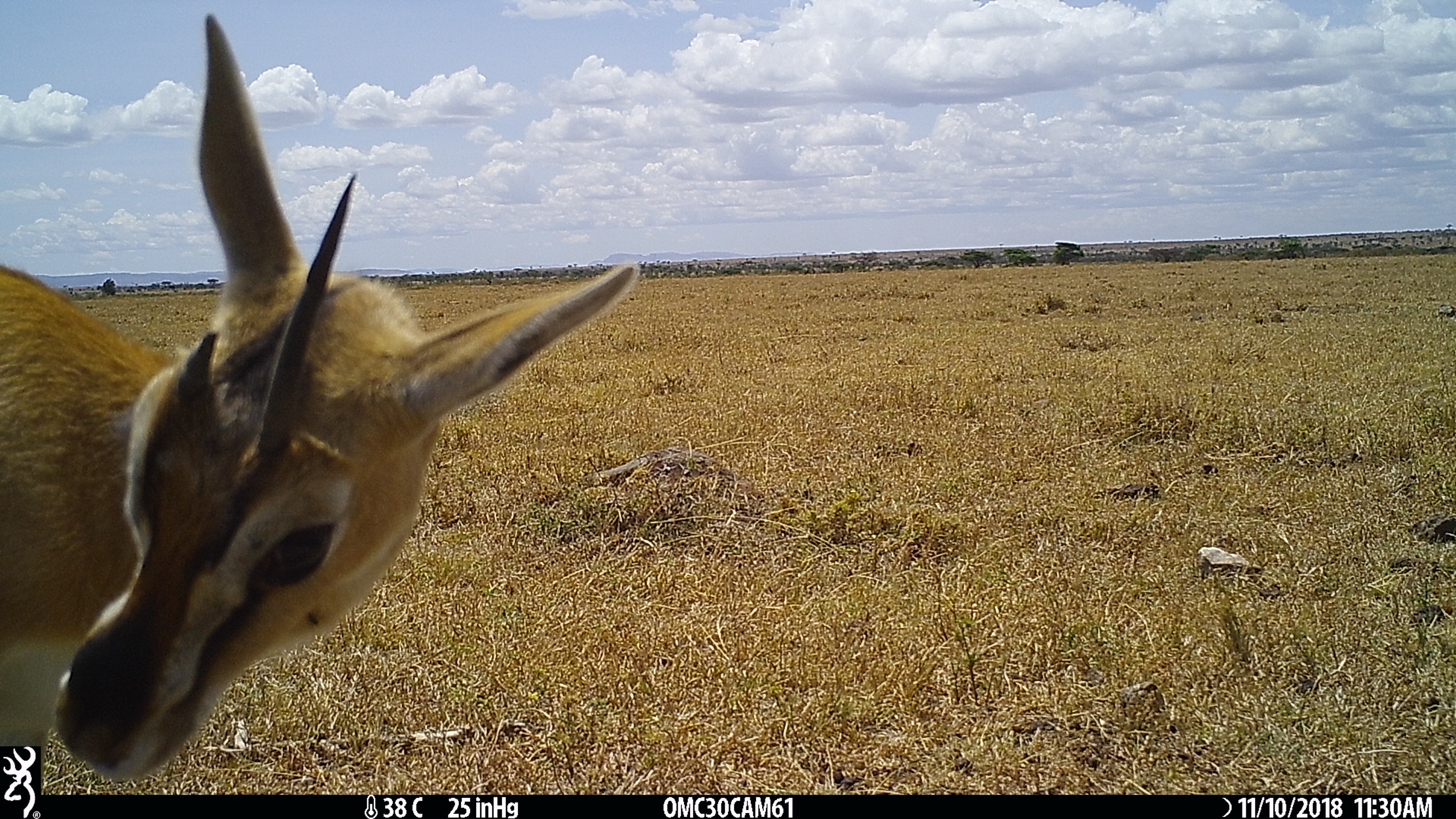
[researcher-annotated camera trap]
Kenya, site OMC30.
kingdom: Animalia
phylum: Chordata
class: Mammalia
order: Artiodactyla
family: Bovidae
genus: Eudorcas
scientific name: Eudorcas thomsonii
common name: thomon's gazelle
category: gazelle thomsons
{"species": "gazelle thomsons (thomon's gazelle) (Eudorcas thomsonii)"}